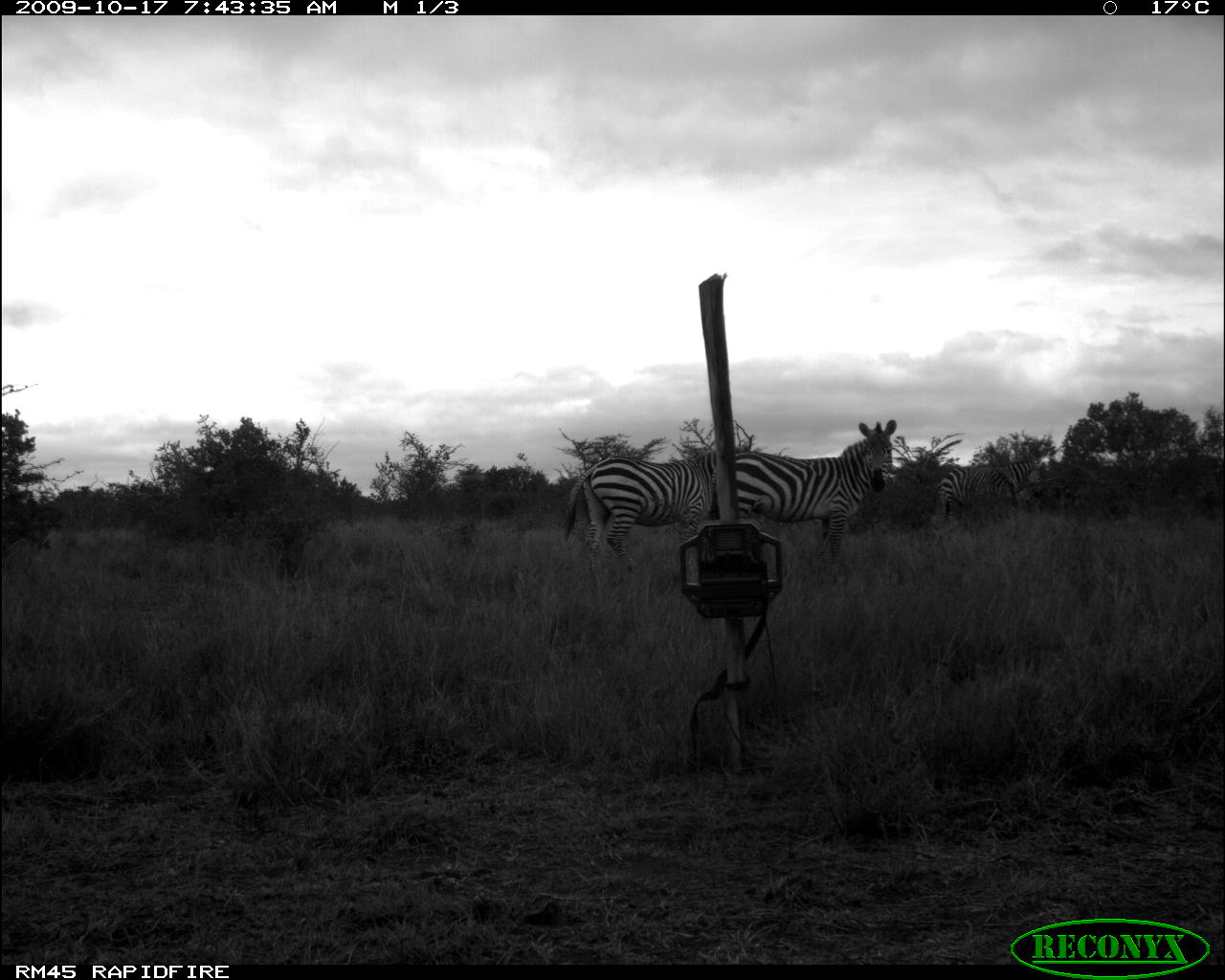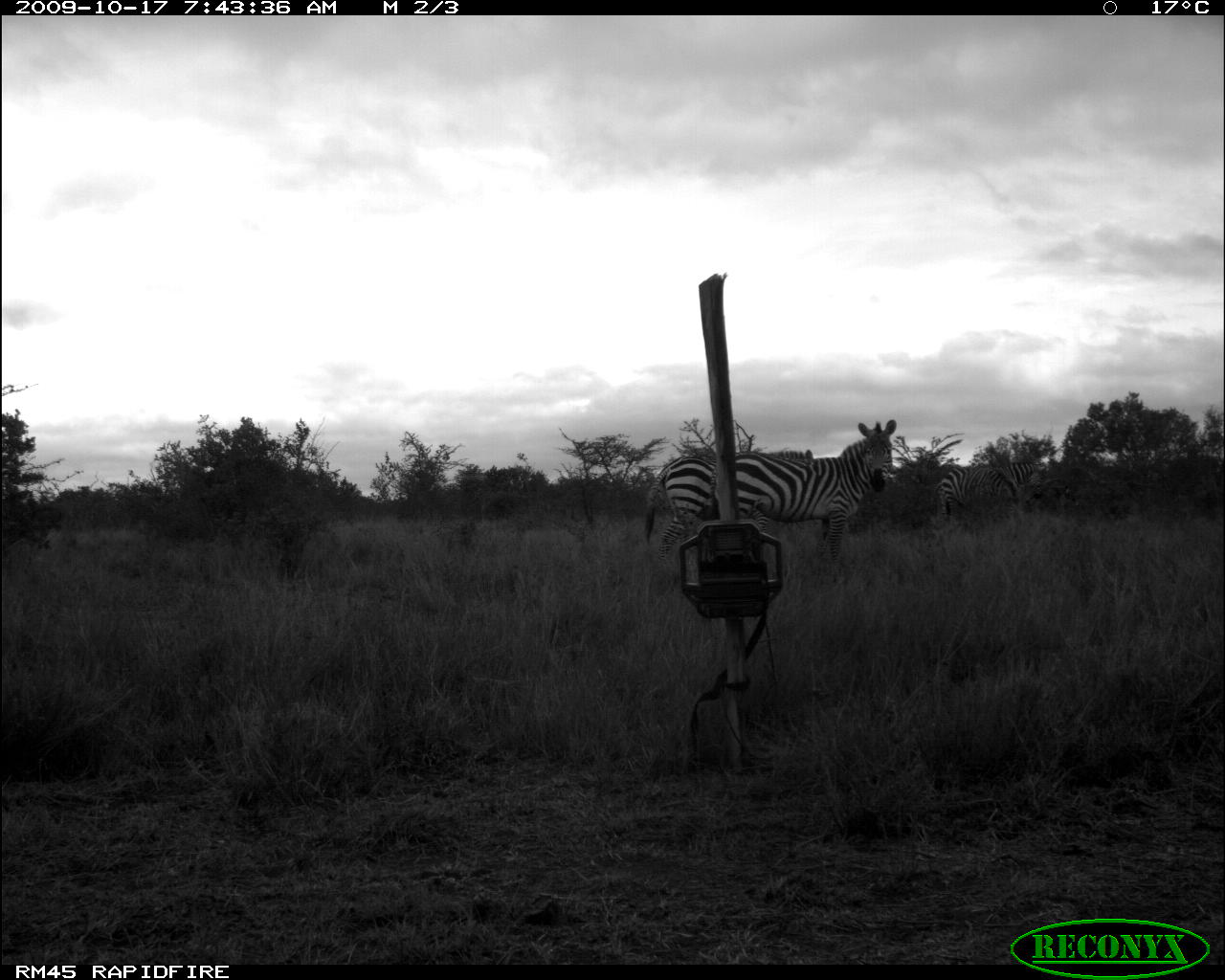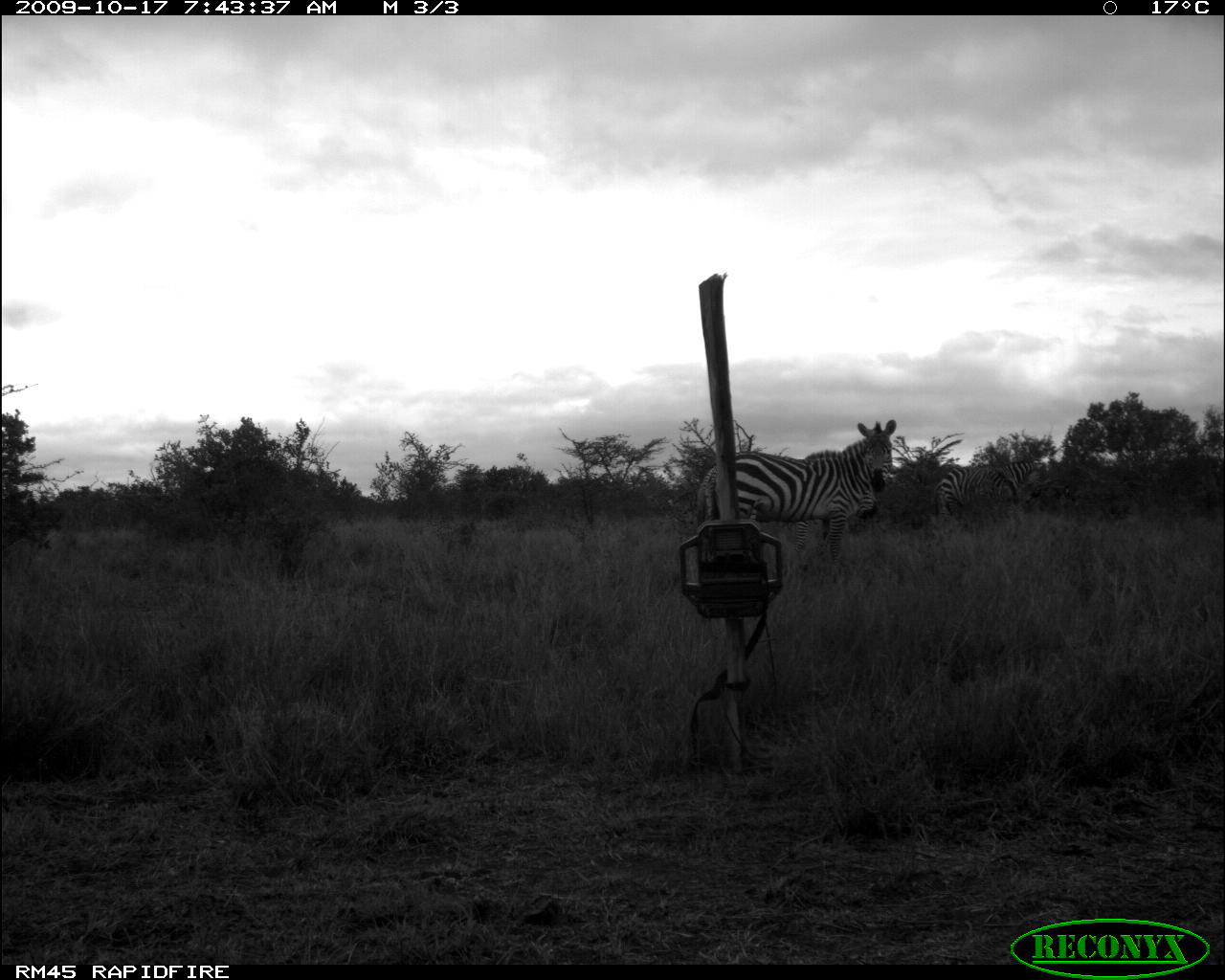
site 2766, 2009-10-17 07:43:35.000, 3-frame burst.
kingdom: Animalia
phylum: Chordata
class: Mammalia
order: Perissodactyla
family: Equidae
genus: Equus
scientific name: Equus quagga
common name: plains zebra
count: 3